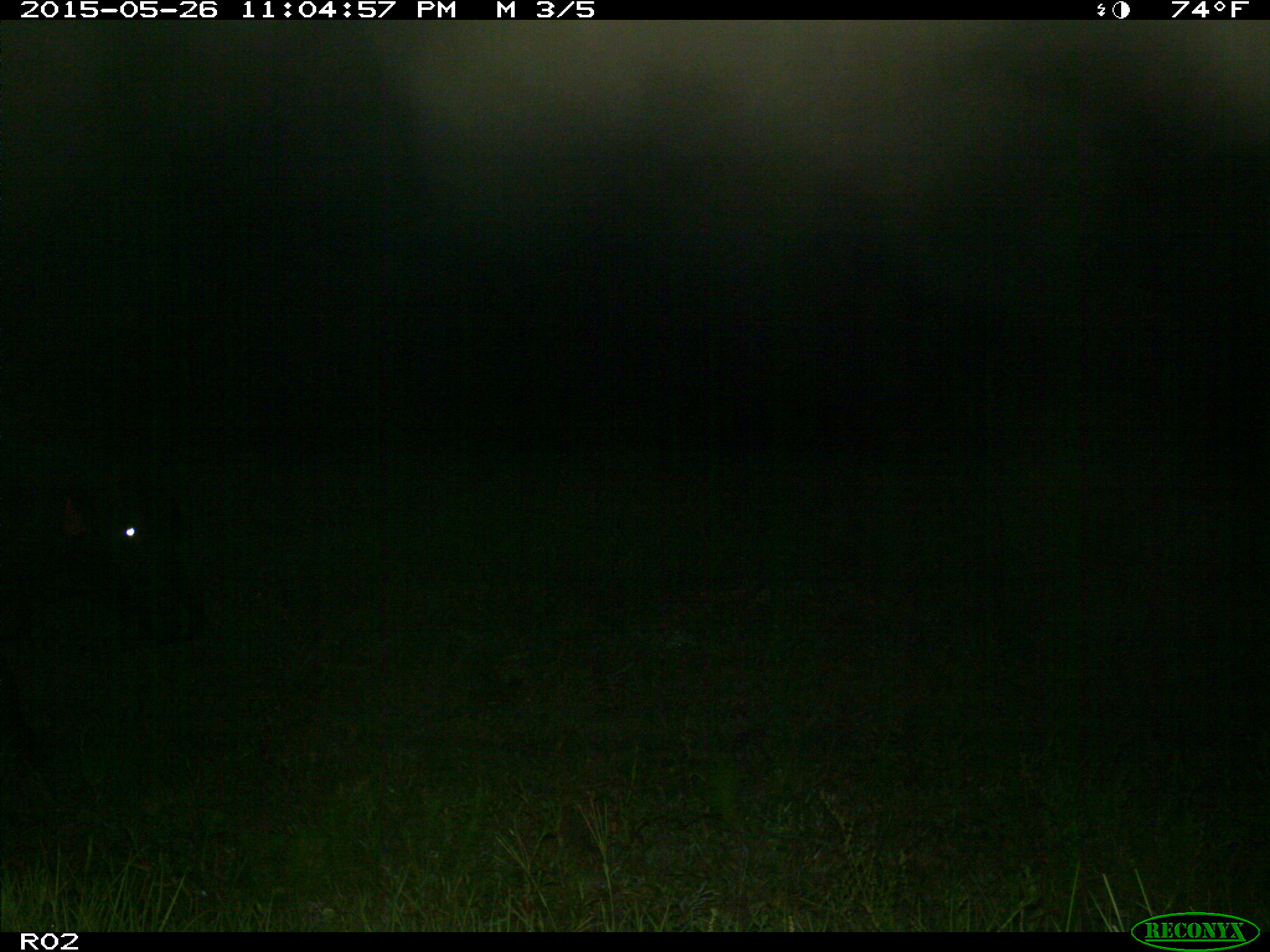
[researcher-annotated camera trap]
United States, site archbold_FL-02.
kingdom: Animalia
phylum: Chordata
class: Mammalia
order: Artiodactyla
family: Bovidae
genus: Bos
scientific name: Bos taurus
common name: domestic cow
Bos taurus (domestic cow).